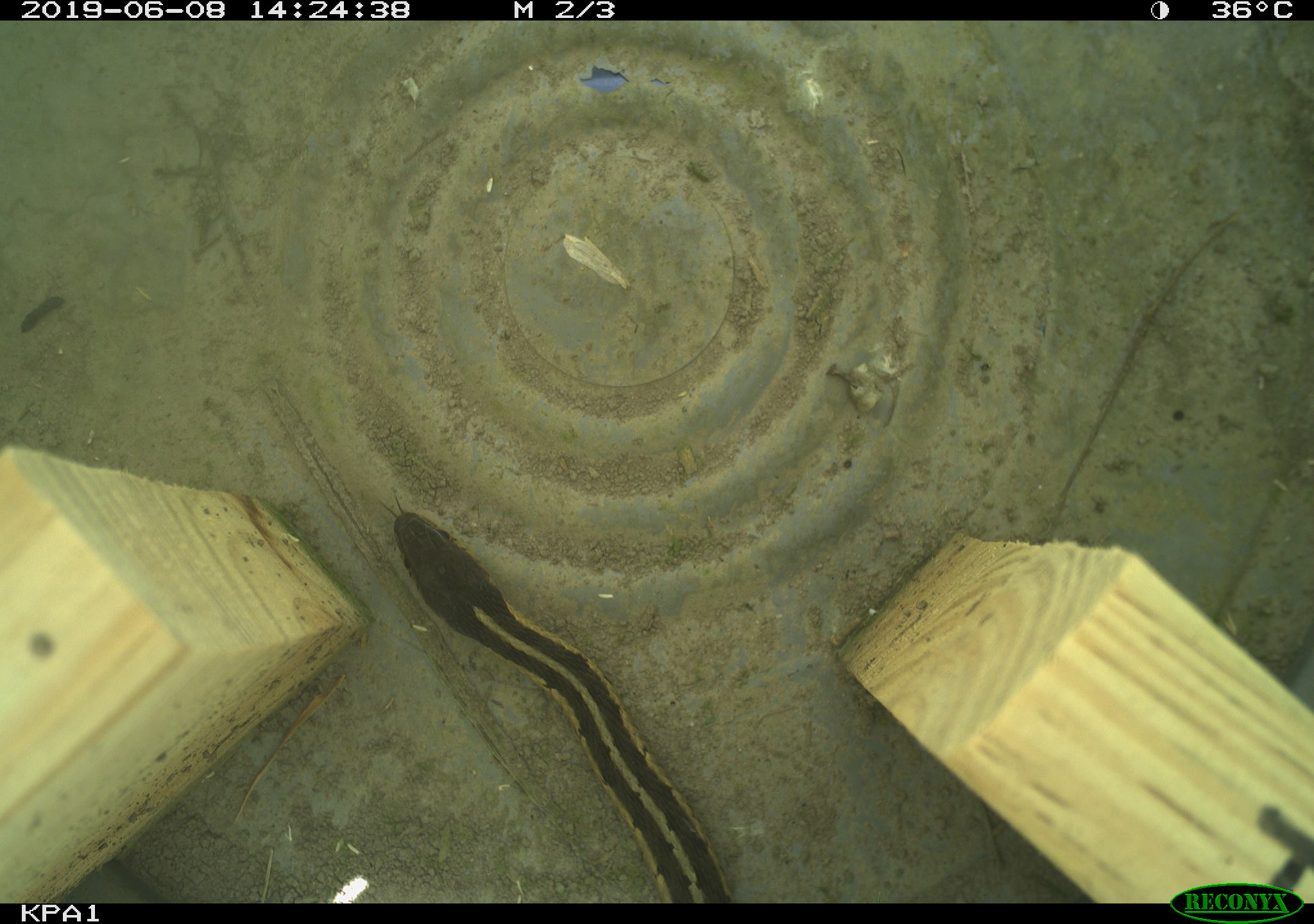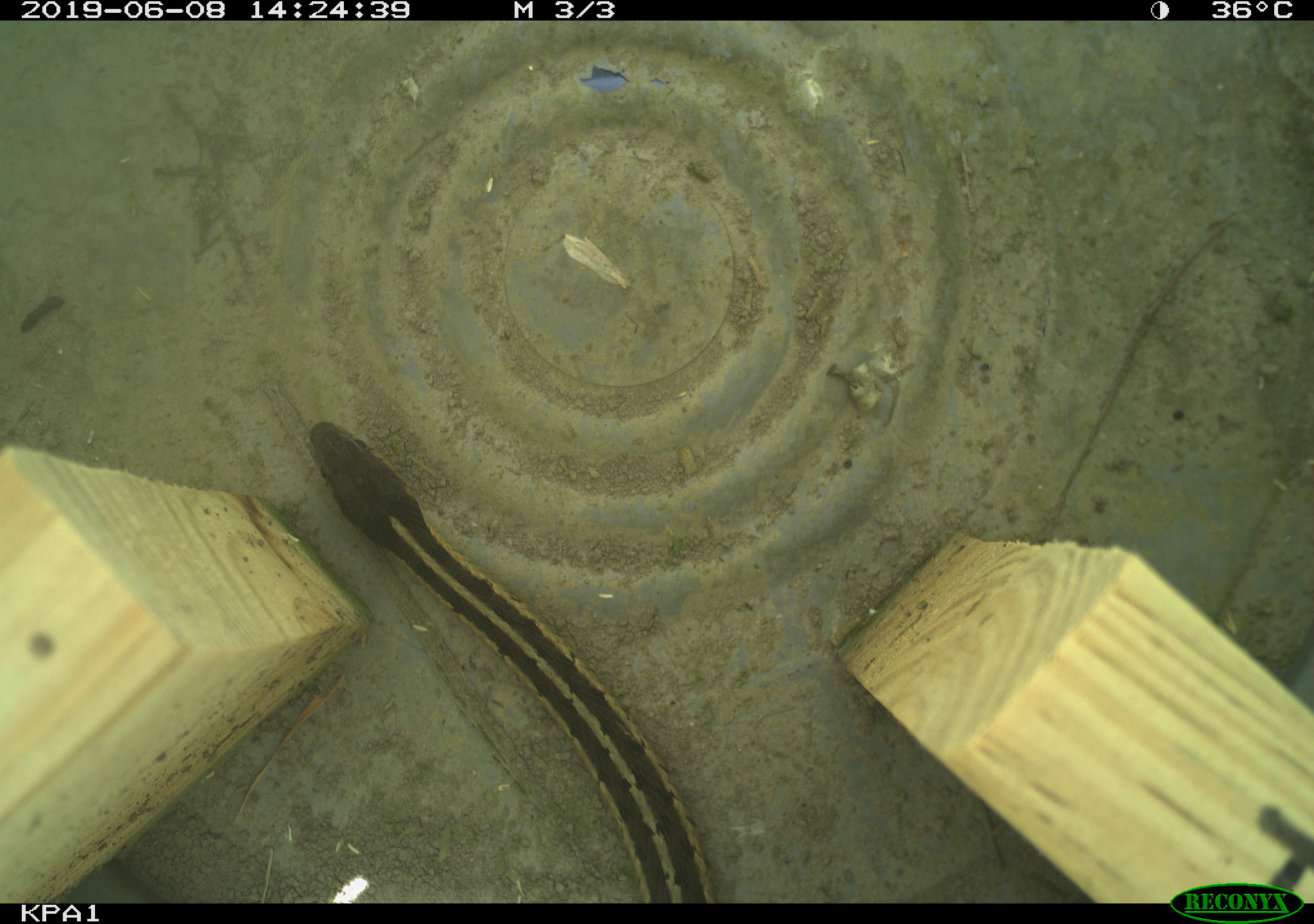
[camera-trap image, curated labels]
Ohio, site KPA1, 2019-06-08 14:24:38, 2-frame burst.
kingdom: Animalia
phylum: Chordata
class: Reptilia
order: Squamata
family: Colubridae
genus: Thamnophis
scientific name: Thamnophis sirtalis sirtalis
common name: eastern gartersnake